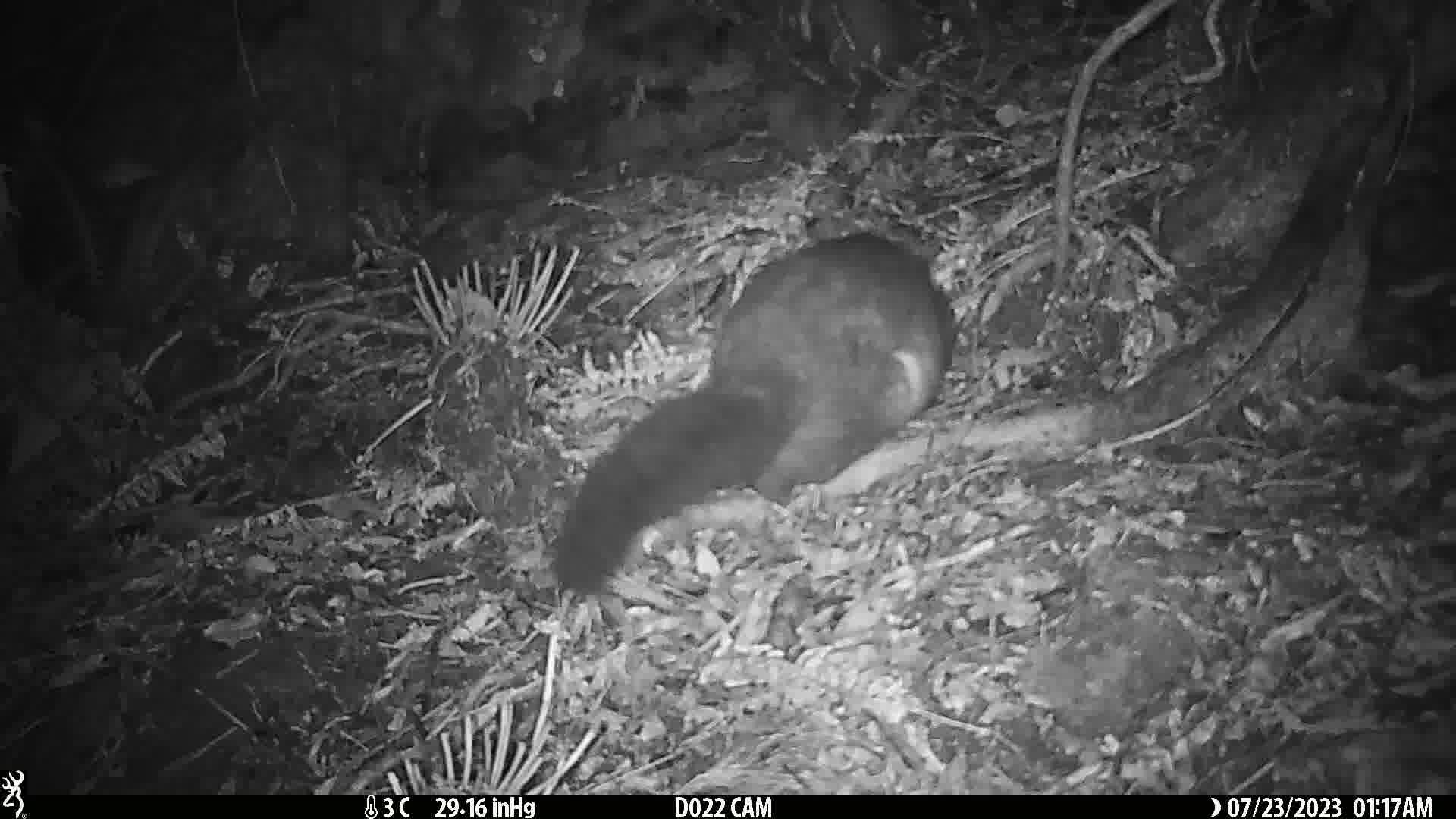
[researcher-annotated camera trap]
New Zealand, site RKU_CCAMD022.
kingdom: Animalia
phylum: Chordata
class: Mammalia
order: Diprotodontia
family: Phalangeridae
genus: Trichosurus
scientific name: Trichosurus vulpecula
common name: common brushtail possum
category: possum